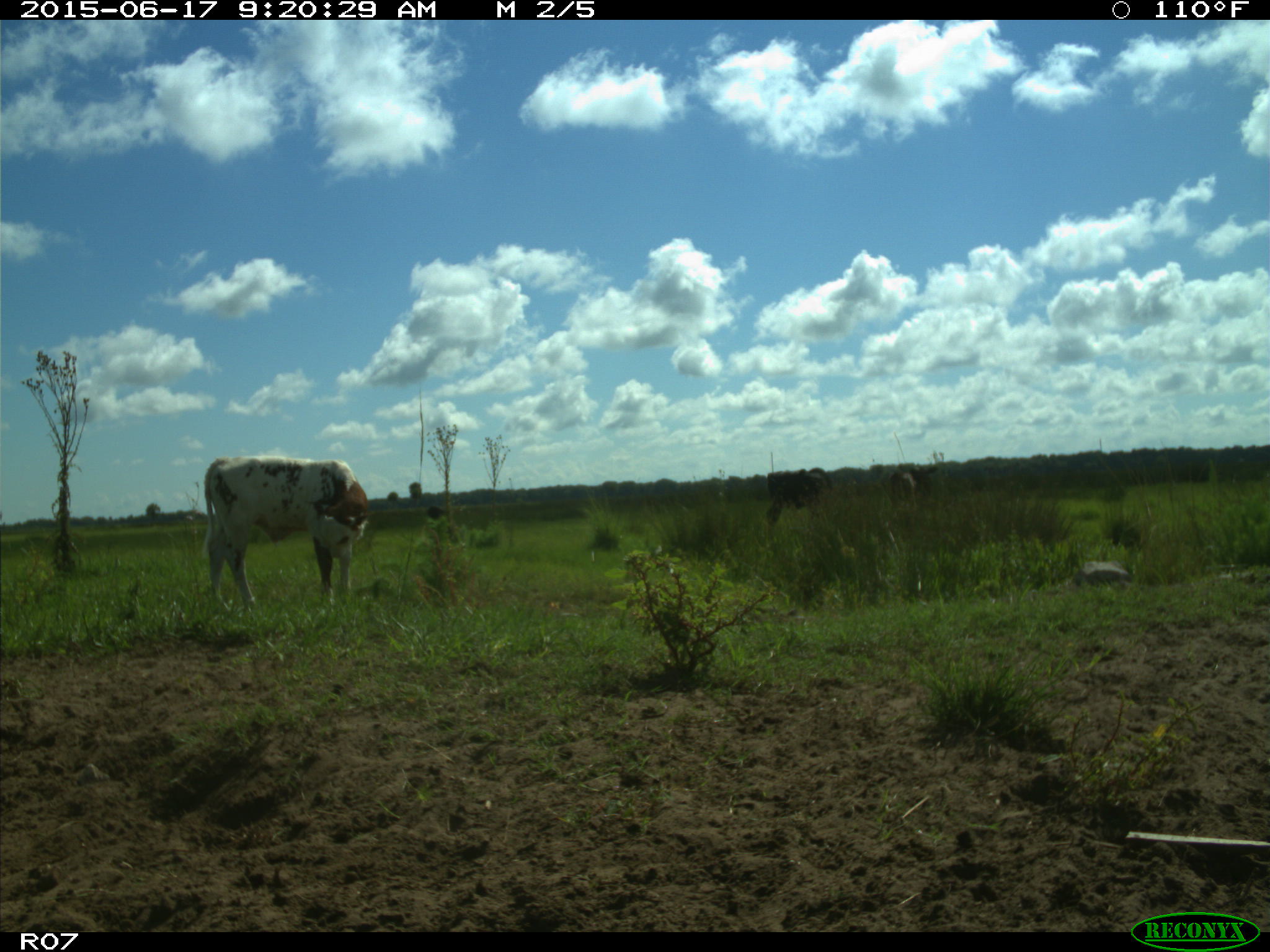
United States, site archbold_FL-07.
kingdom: Animalia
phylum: Chordata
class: Mammalia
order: Artiodactyla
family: Bovidae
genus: Bos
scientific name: Bos taurus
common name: domestic cow